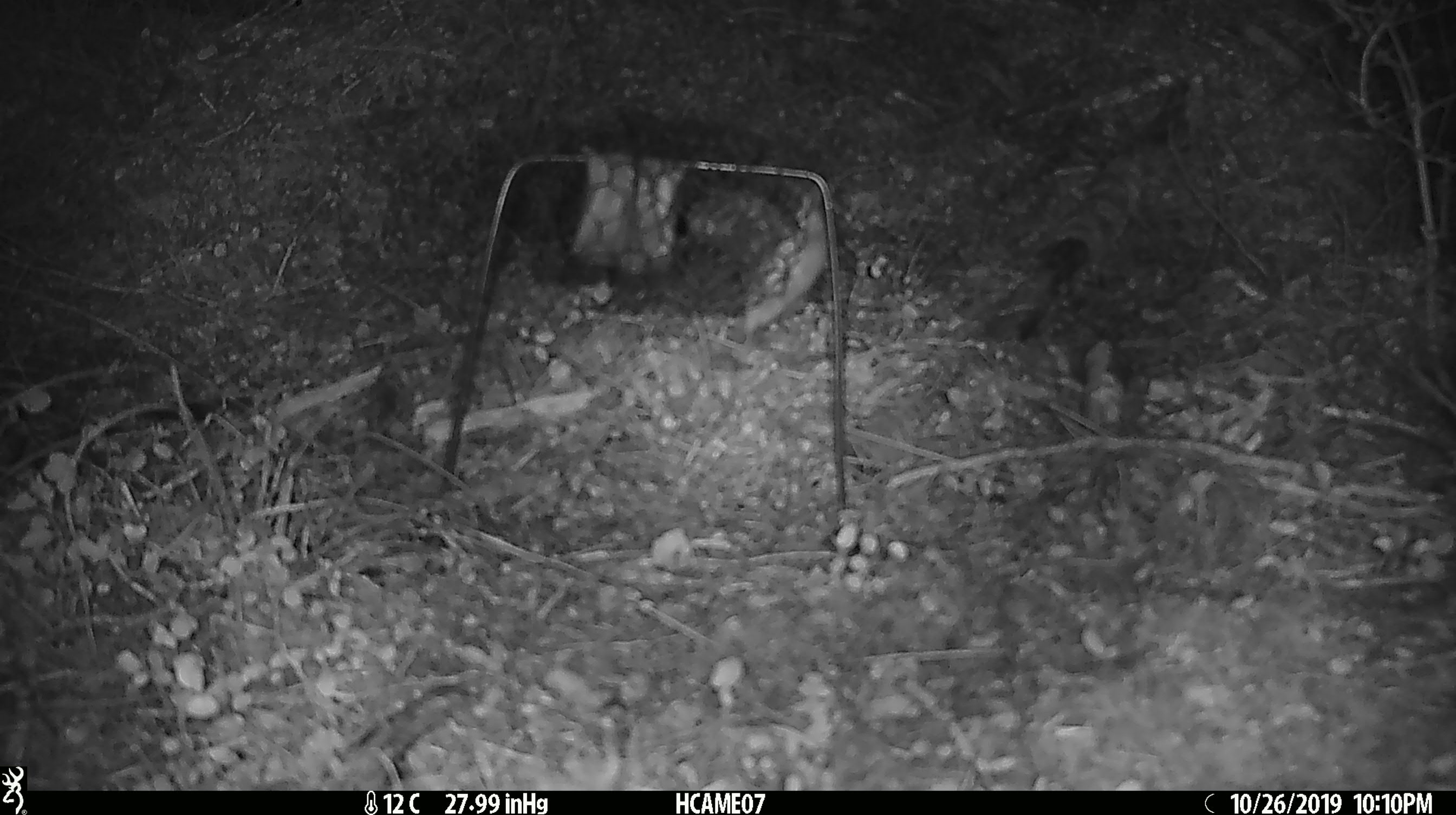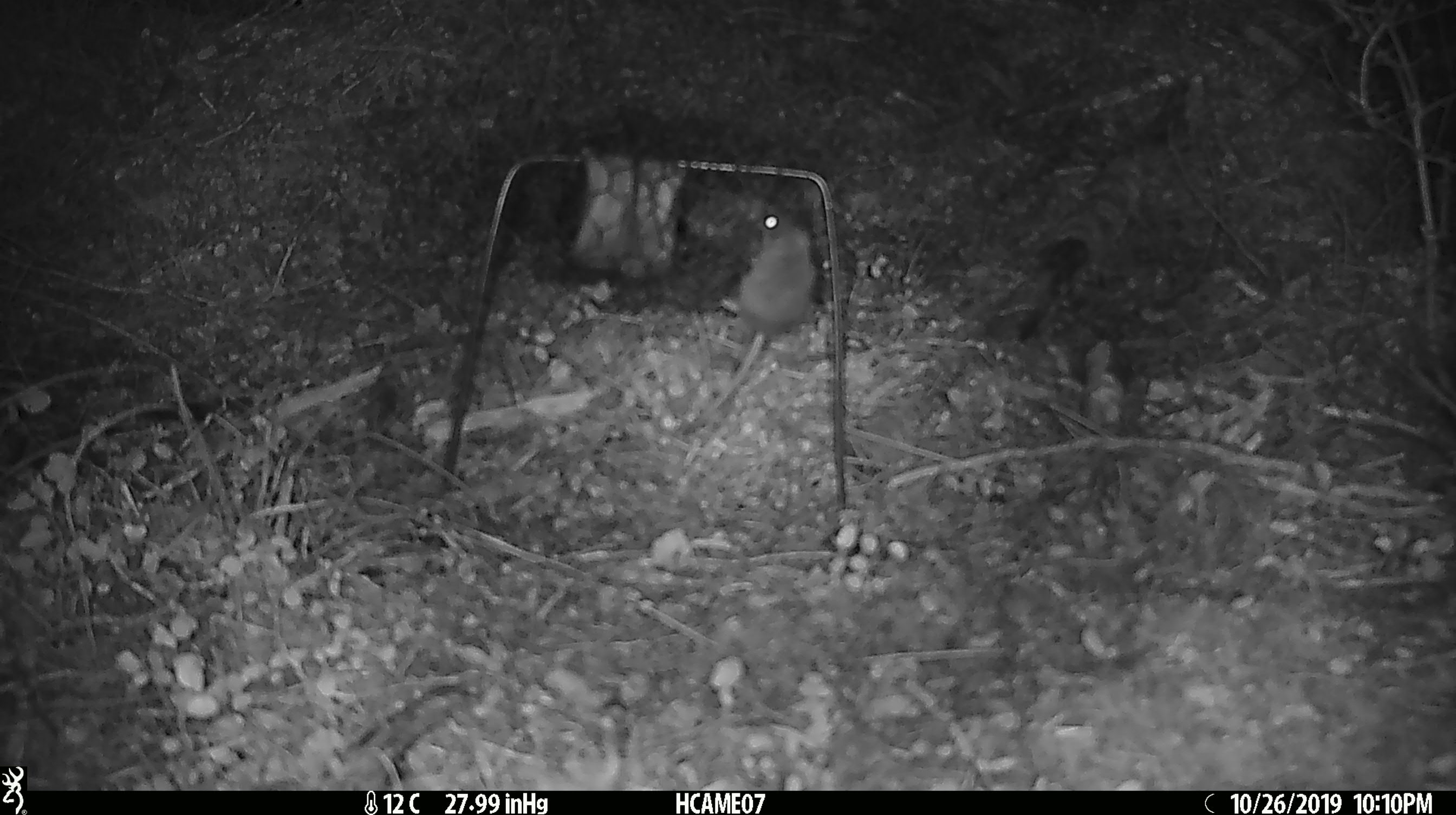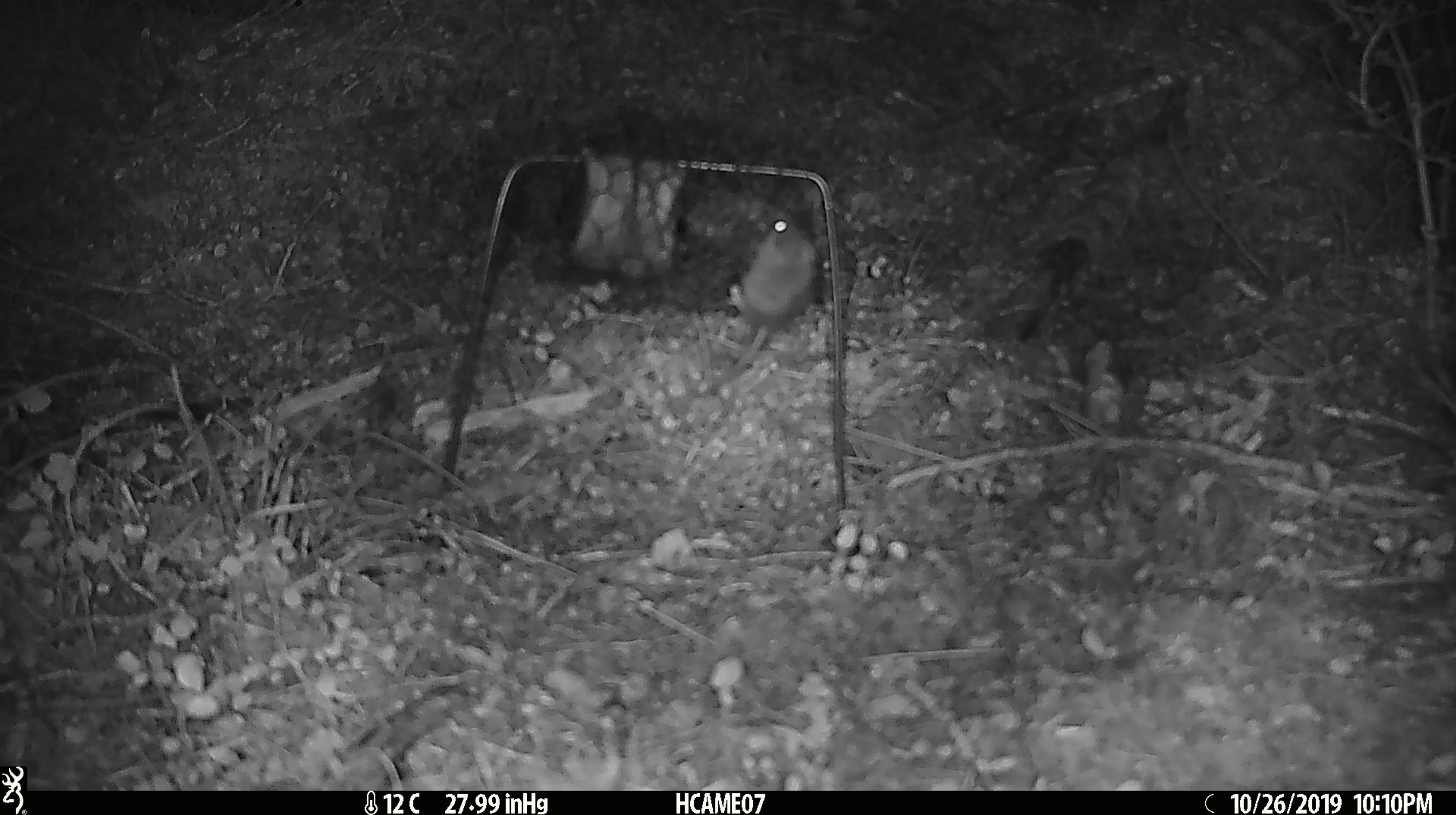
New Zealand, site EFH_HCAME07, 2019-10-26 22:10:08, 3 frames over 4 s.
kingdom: Animalia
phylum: Chordata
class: Mammalia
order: Rodentia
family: Muridae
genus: Mus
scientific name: Mus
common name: mouse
Mouse (Mus).